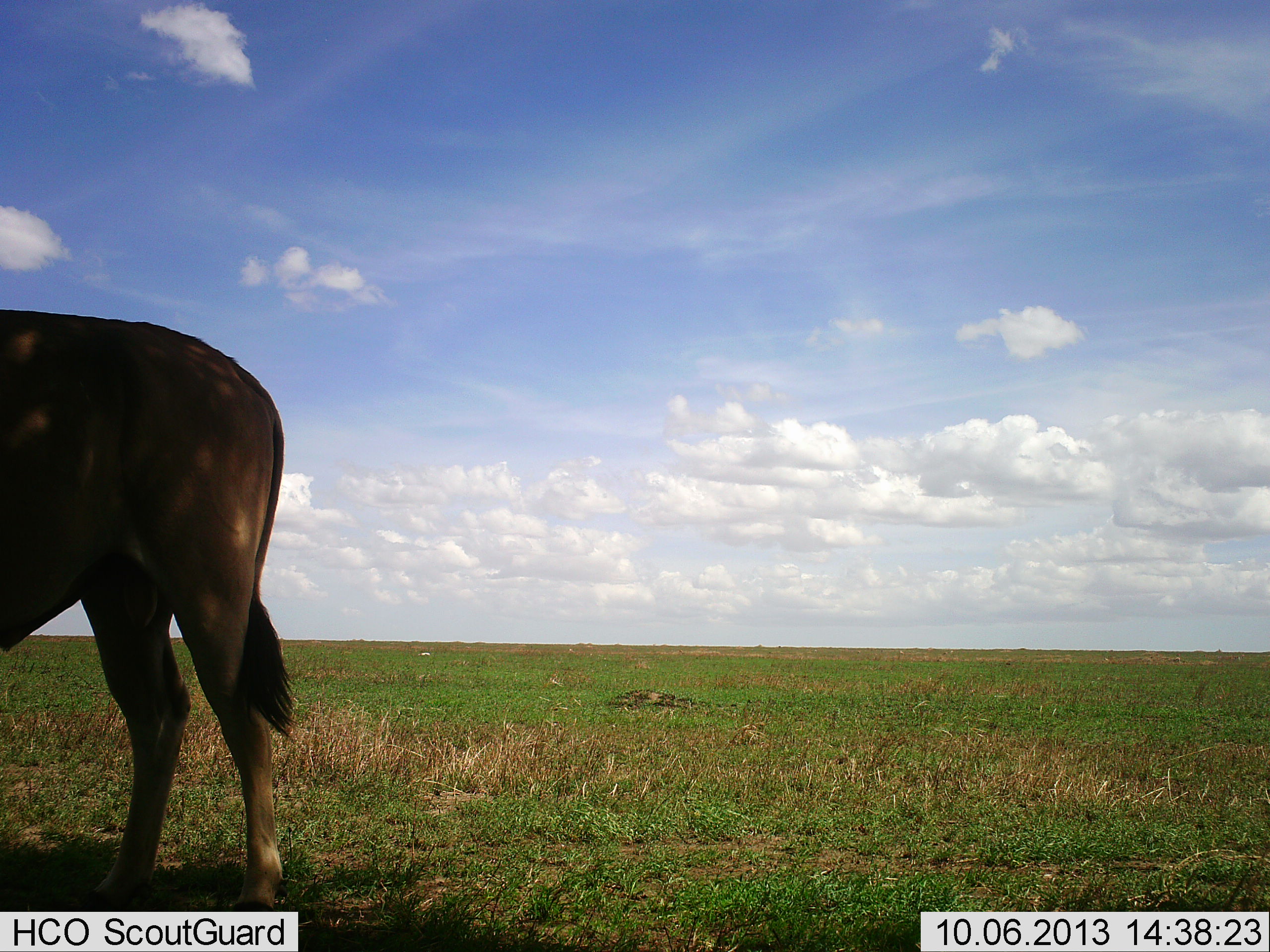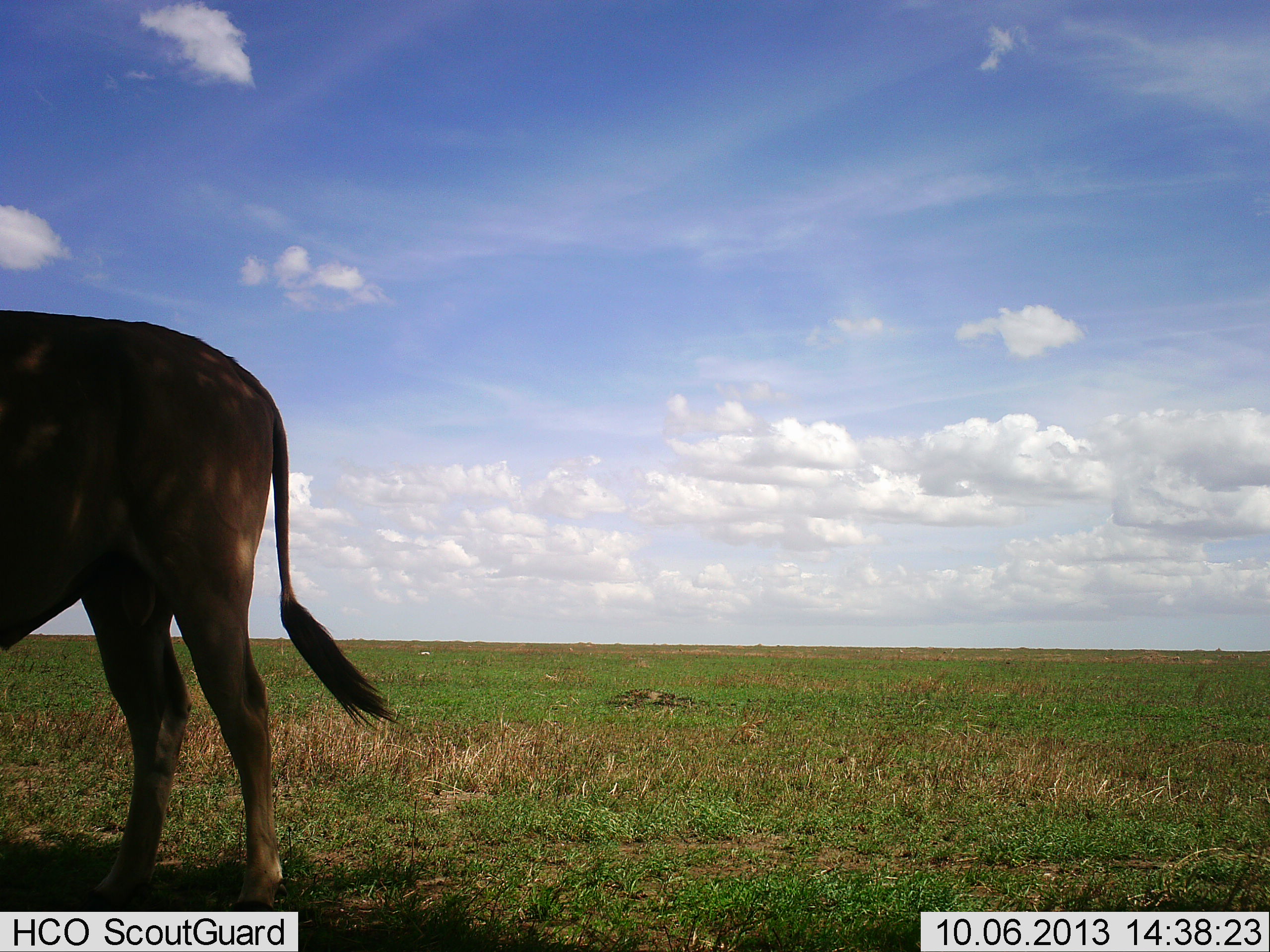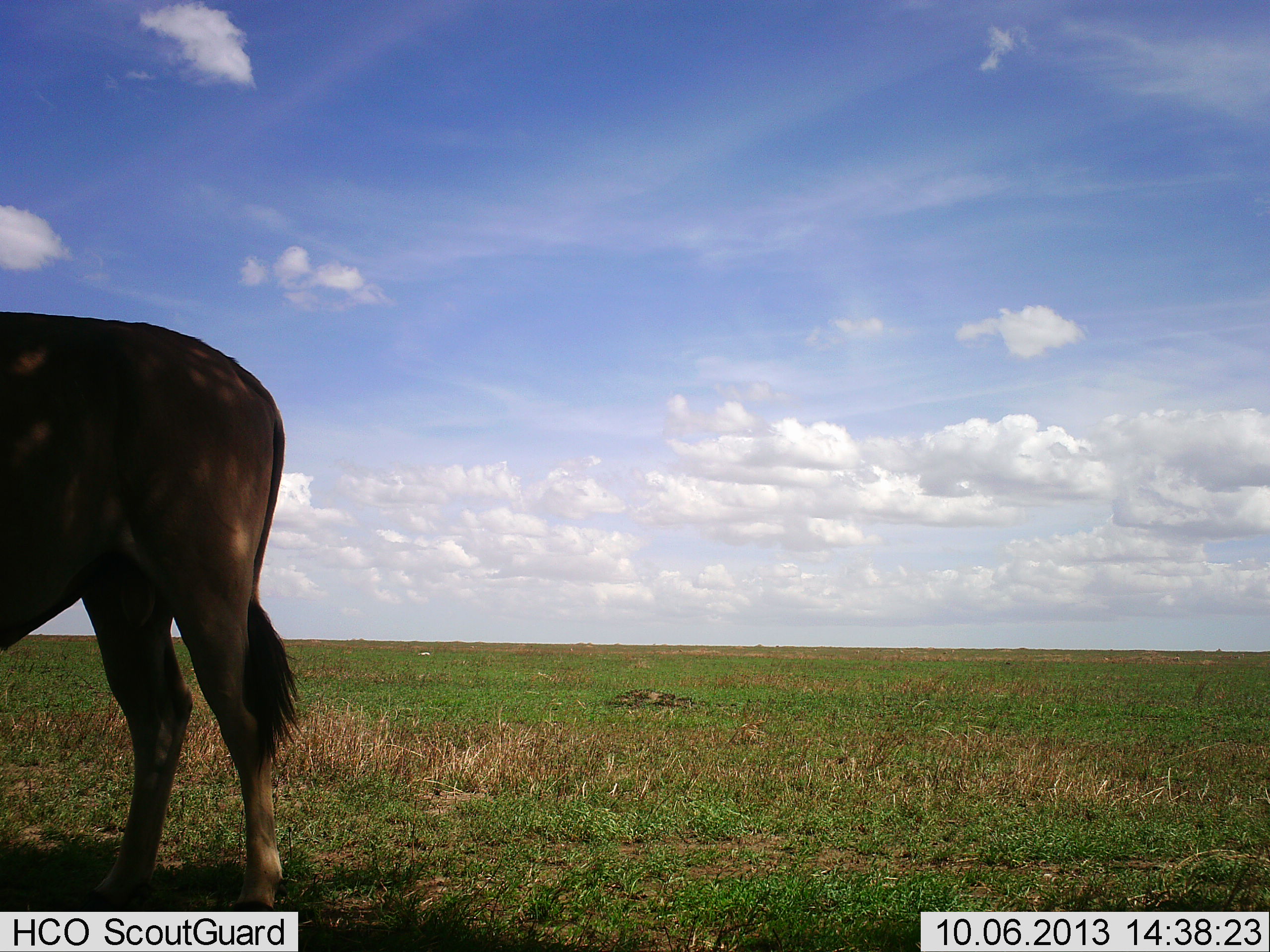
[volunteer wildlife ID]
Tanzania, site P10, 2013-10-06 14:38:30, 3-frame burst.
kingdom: Animalia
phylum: Chordata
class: Mammalia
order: Artiodactyla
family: Bovidae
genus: Tragelaphus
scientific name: Tragelaphus oryx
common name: eland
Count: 1.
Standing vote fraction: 92%.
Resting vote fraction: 0%.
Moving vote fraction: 8%.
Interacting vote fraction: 0%.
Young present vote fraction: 0%.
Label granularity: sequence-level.